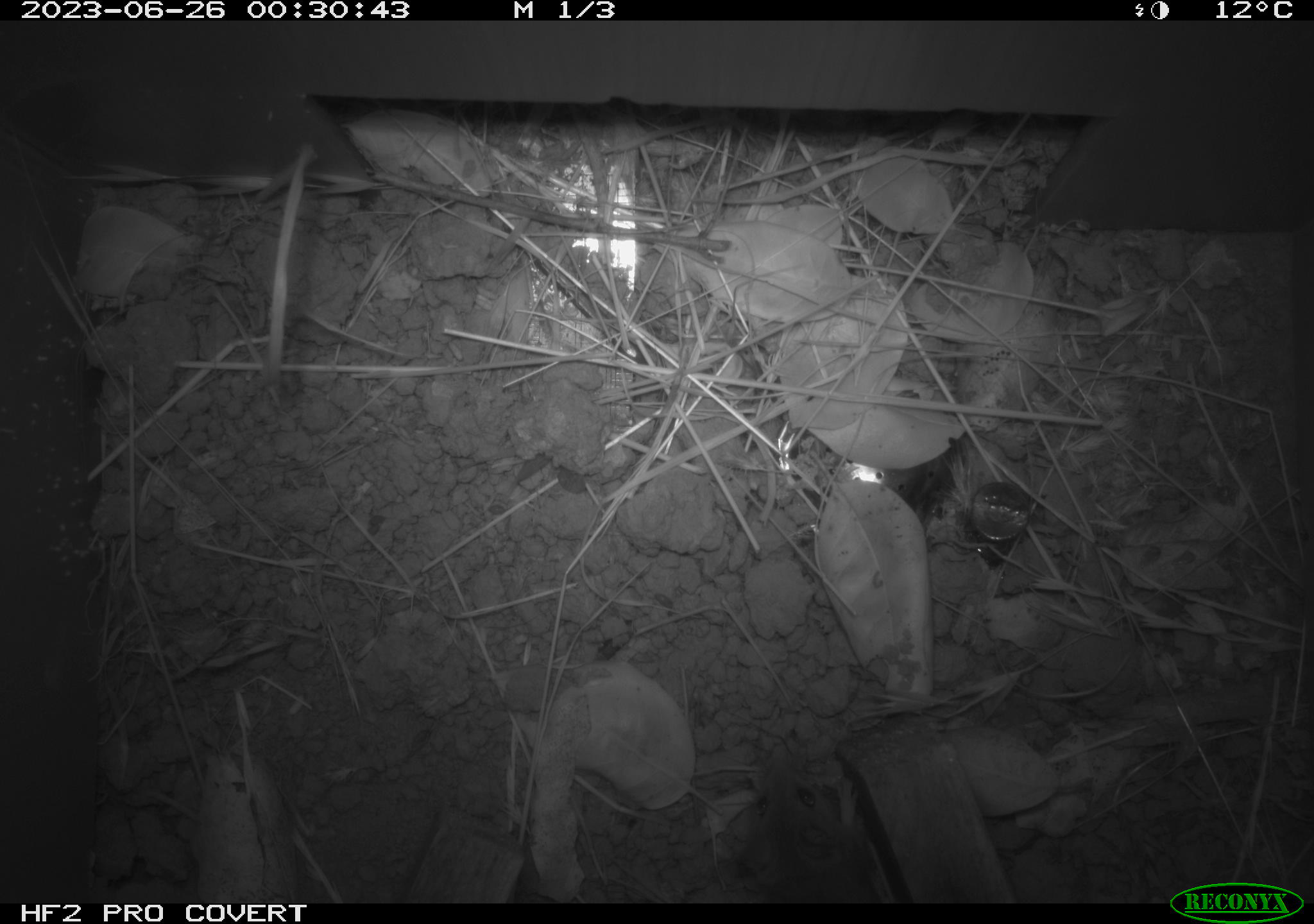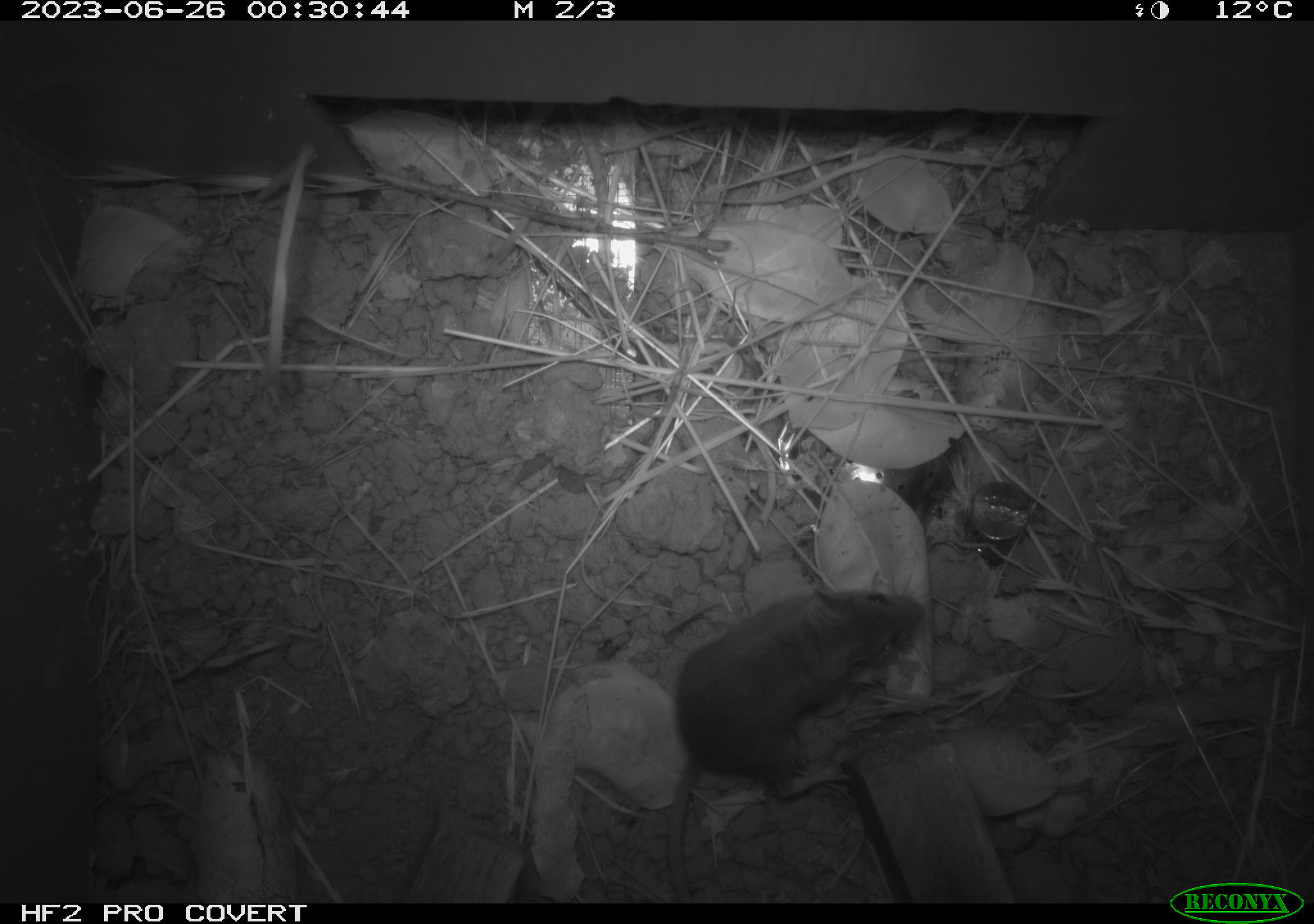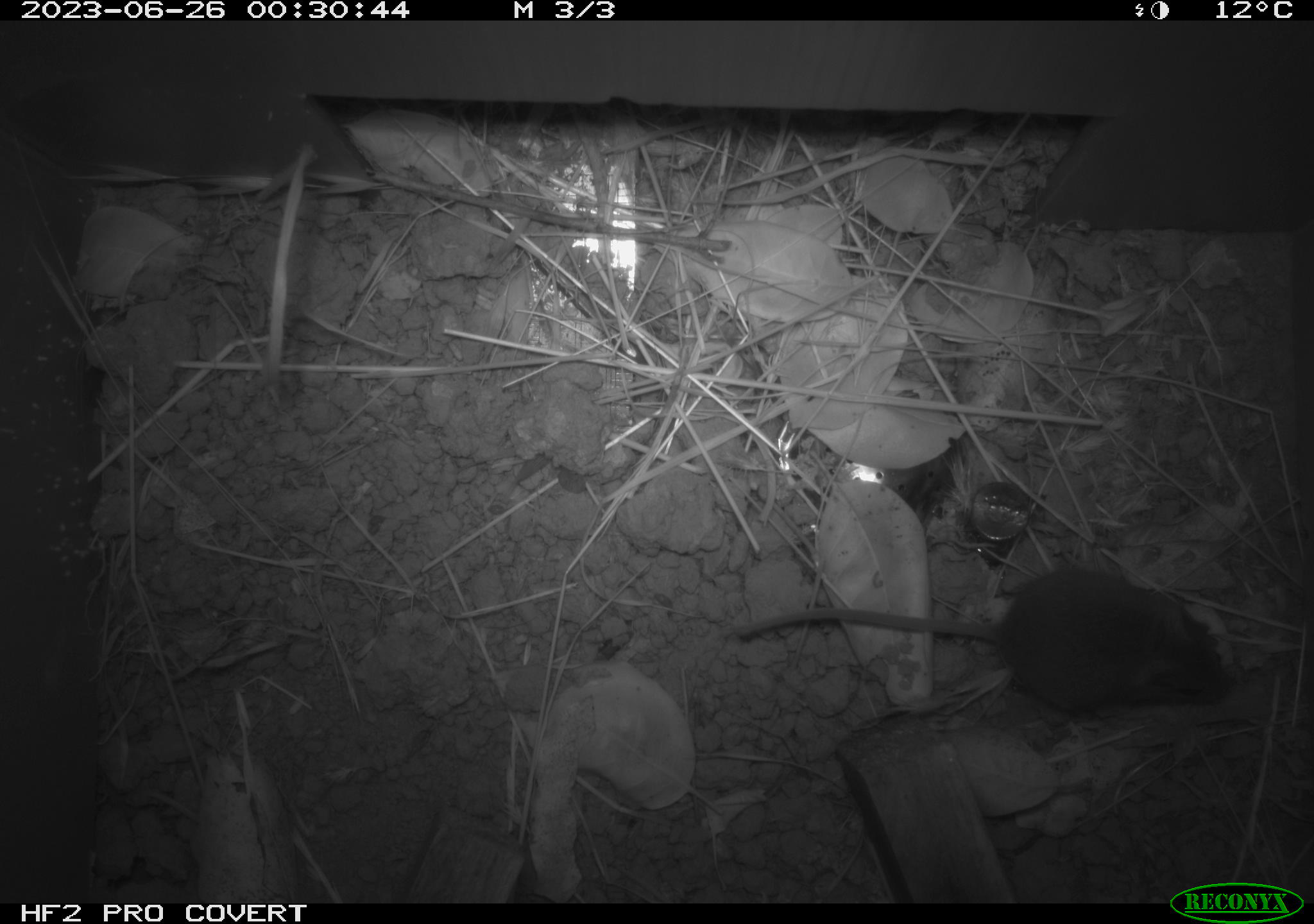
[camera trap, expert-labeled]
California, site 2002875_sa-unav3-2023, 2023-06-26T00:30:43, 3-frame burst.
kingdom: Animalia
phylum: Chordata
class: Mammalia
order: Rodentia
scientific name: Rodentia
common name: mouse species